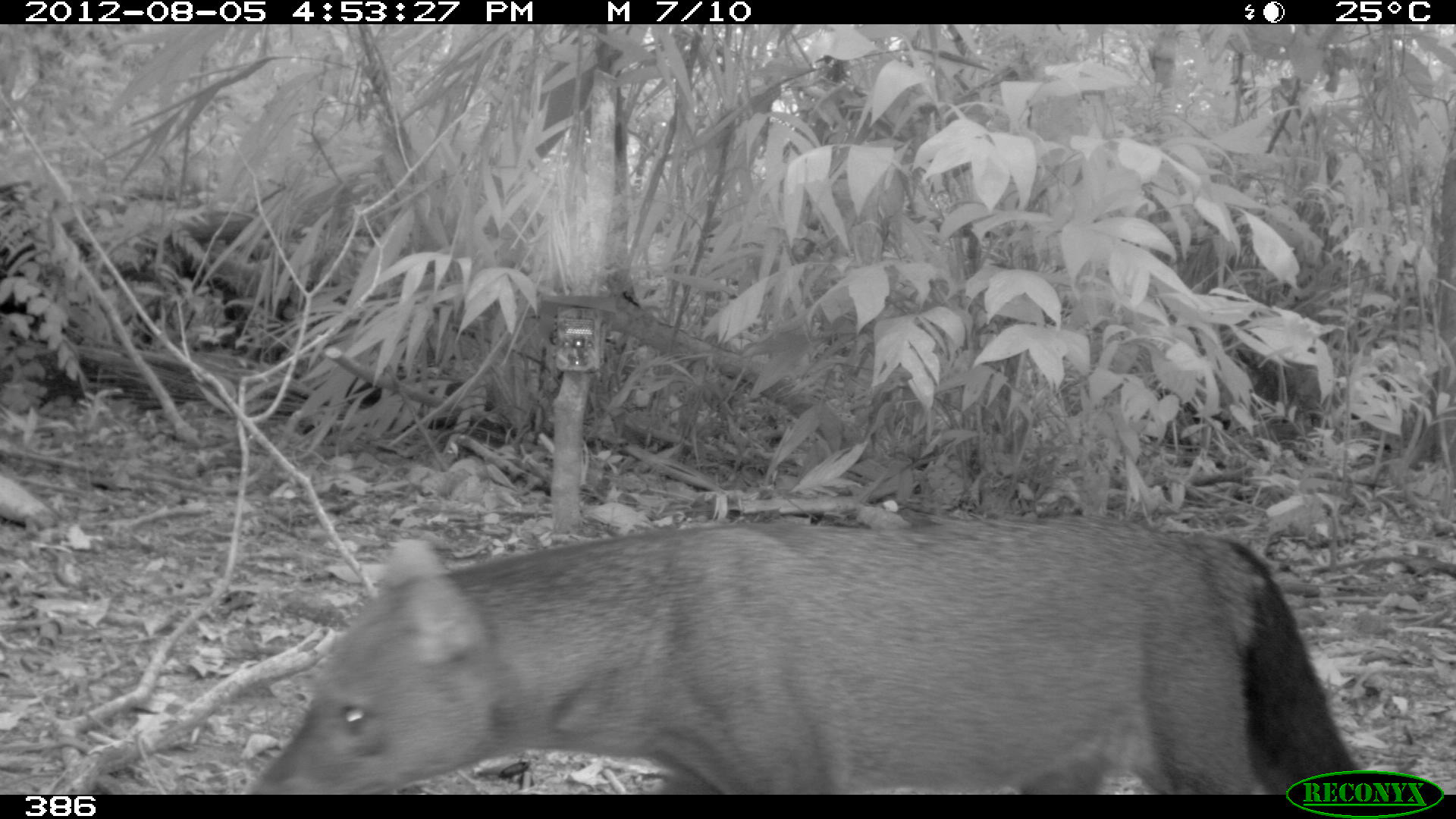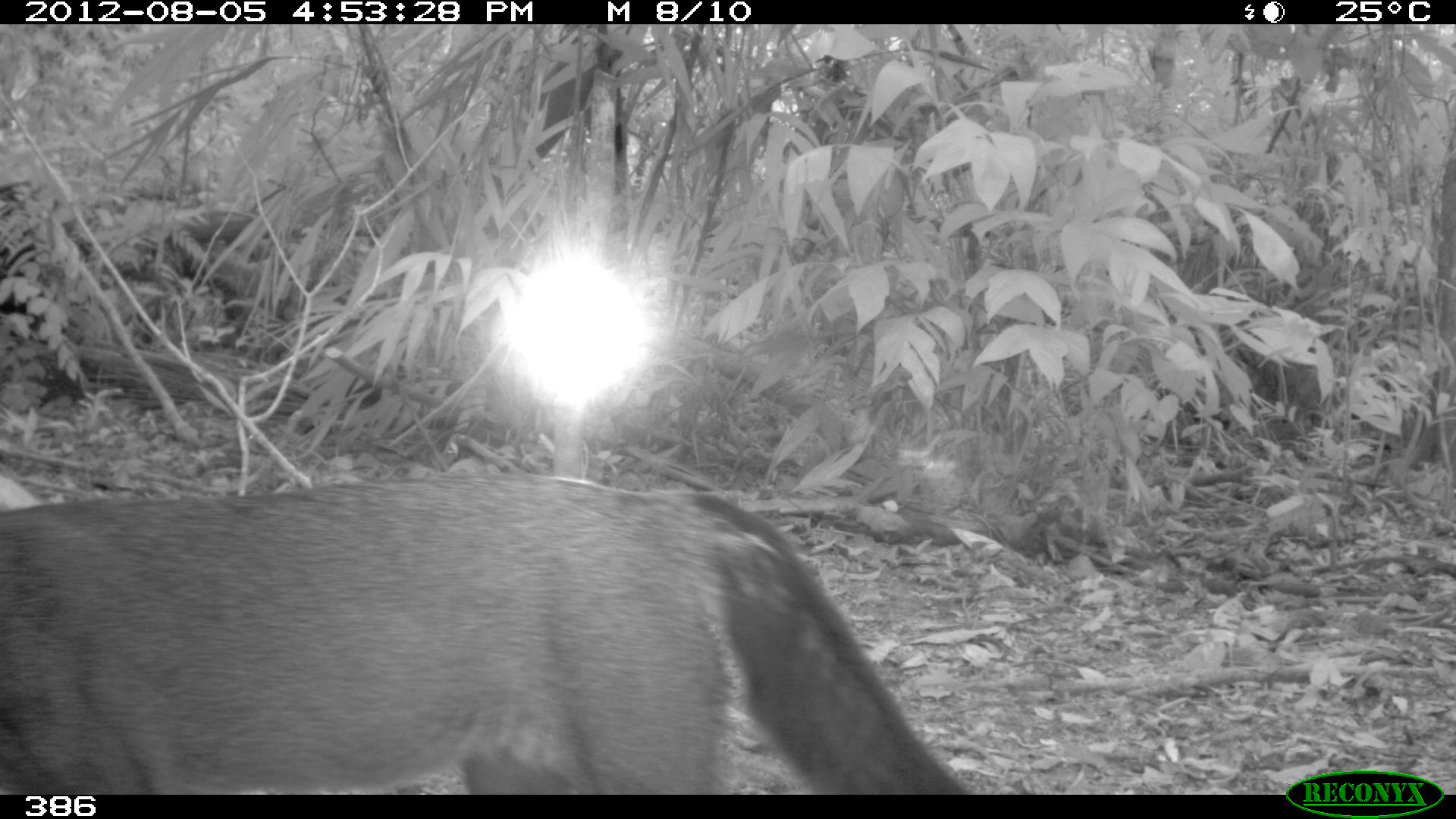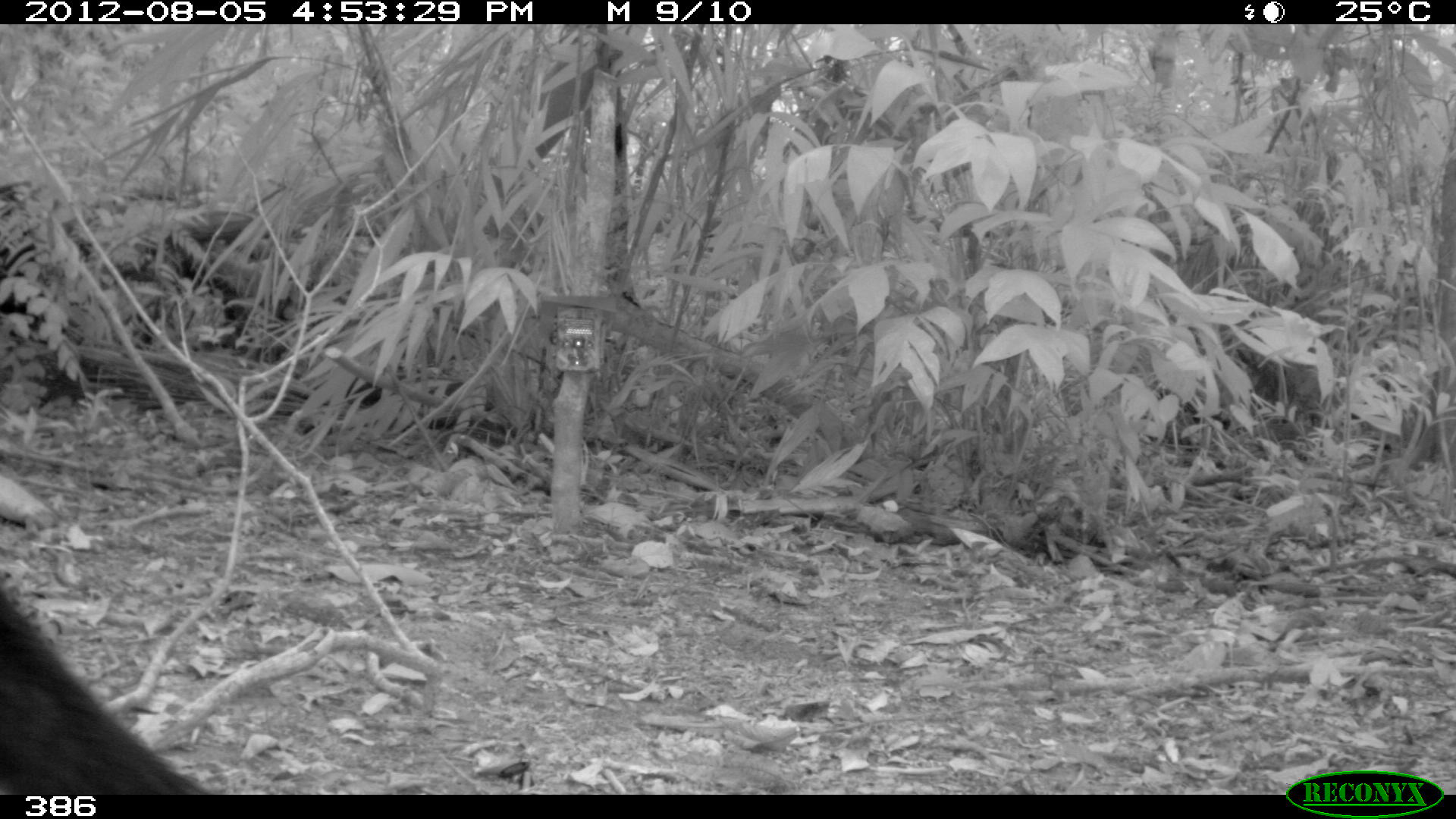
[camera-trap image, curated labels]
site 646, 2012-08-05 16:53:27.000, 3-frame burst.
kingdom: Animalia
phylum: Chordata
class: Mammalia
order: Carnivora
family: Canidae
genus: Atelocynus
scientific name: Atelocynus microtis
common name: short-eared dog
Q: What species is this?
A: Atelocynus microtis (short-eared dog).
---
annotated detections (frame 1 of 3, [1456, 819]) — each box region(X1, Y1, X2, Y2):
atelocynus microtis: region(253, 519, 1358, 795)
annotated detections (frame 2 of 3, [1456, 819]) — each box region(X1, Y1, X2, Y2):
atelocynus microtis: region(0, 472, 971, 795)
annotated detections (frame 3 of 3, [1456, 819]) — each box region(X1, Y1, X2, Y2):
atelocynus microtis: region(0, 584, 207, 794)